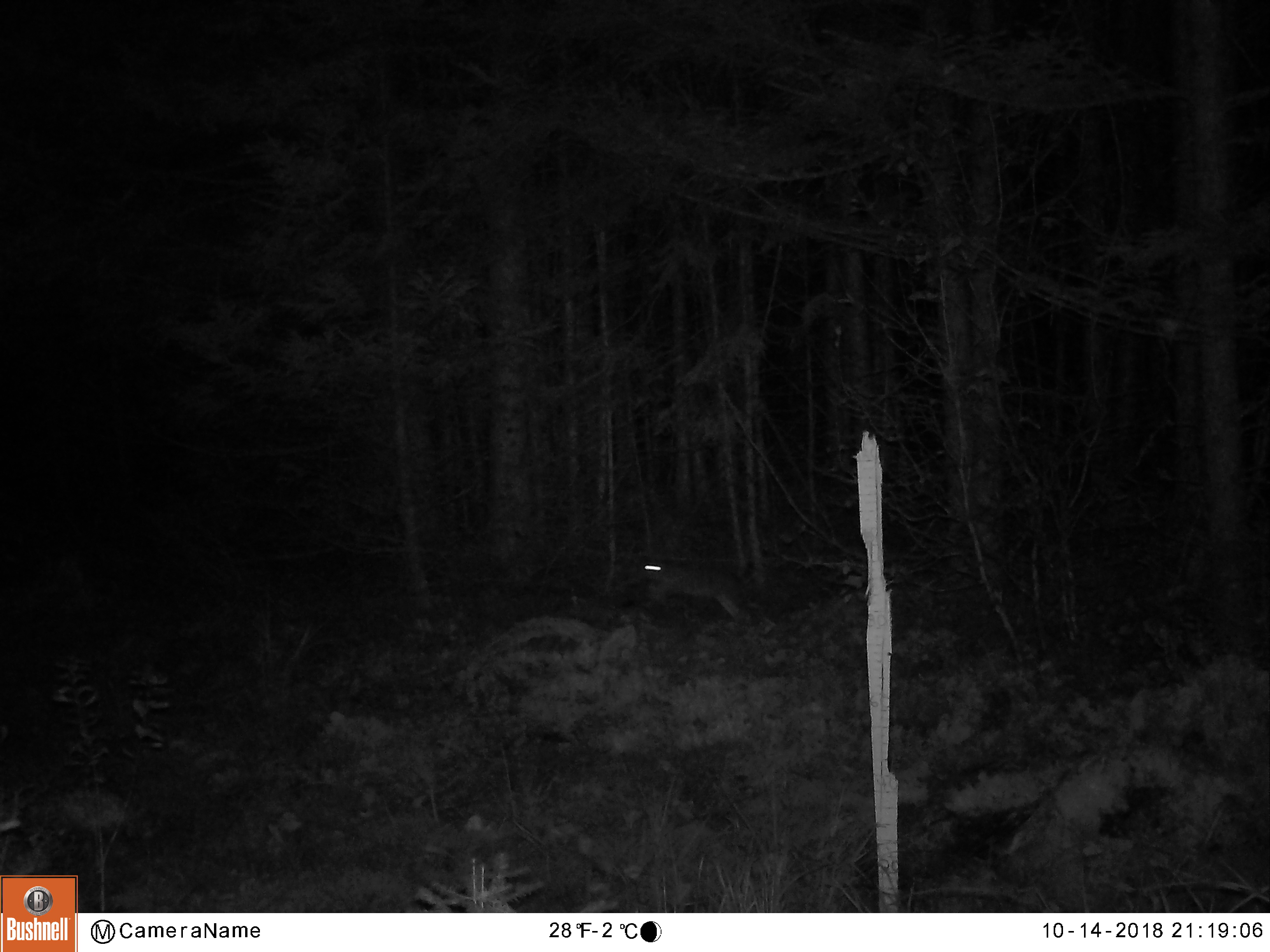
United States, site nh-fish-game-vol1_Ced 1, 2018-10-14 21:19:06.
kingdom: Animalia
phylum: Chordata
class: Mammalia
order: Lagomorpha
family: Leporidae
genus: Lepus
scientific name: Lepus americanus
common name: snowshoe hare